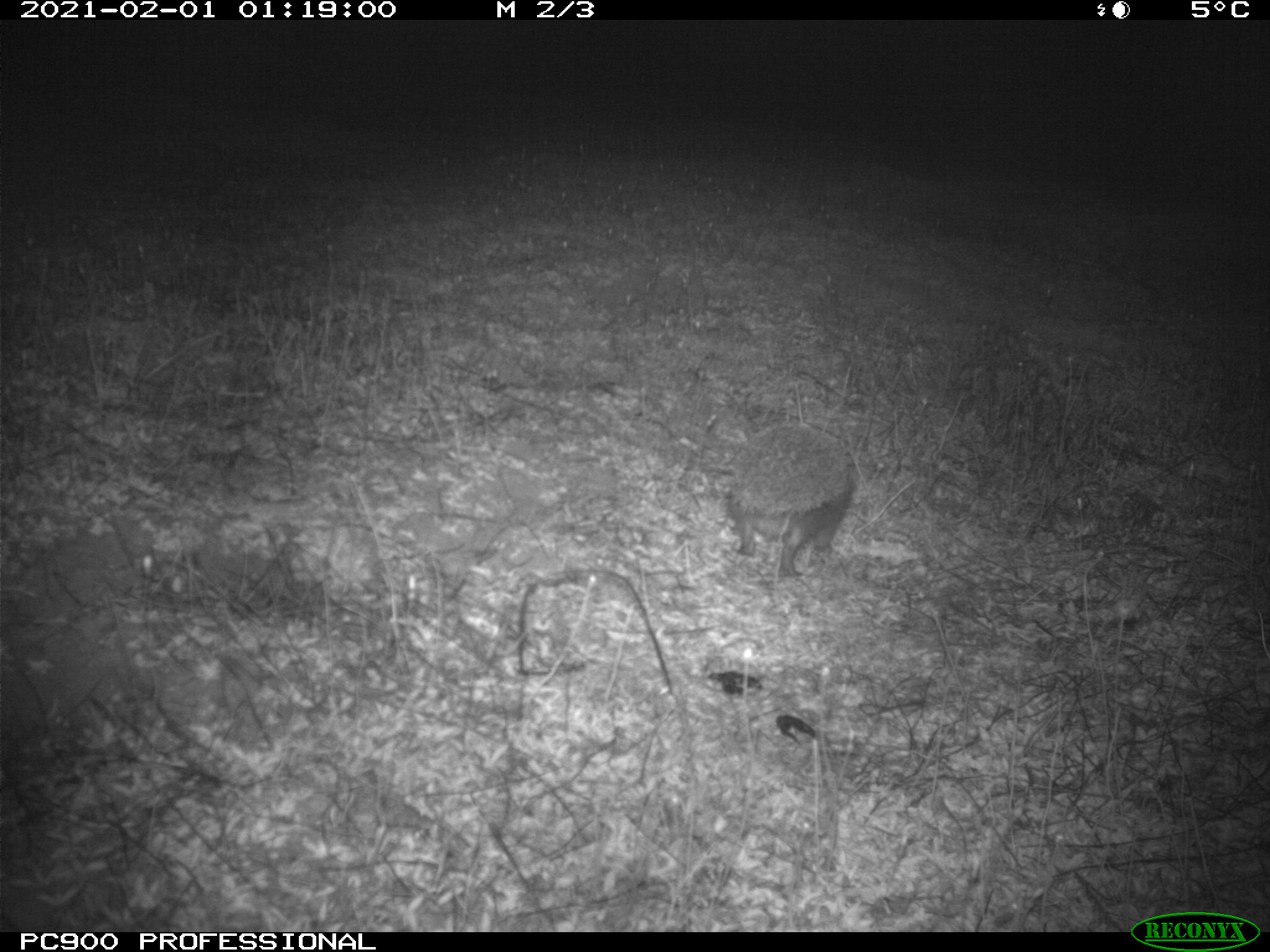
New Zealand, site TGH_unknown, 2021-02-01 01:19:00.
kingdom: Animalia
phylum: Chordata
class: Mammalia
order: Eulipotyphla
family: Erinaceidae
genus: Erinaceus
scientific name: Erinaceus europaeus europaeus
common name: european hedgehog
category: hedgehog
Hedgehog (european hedgehog) (Erinaceus europaeus europaeus).